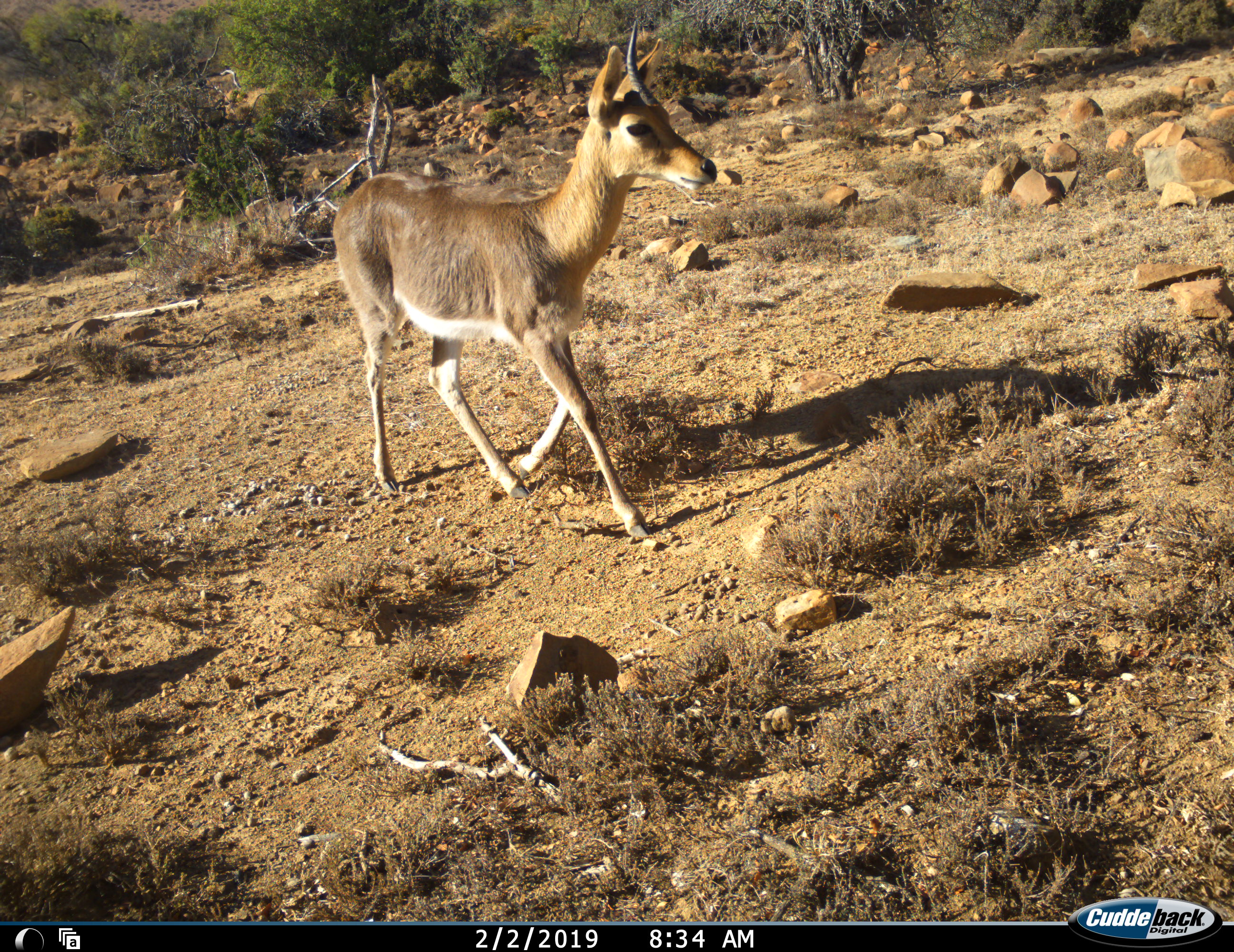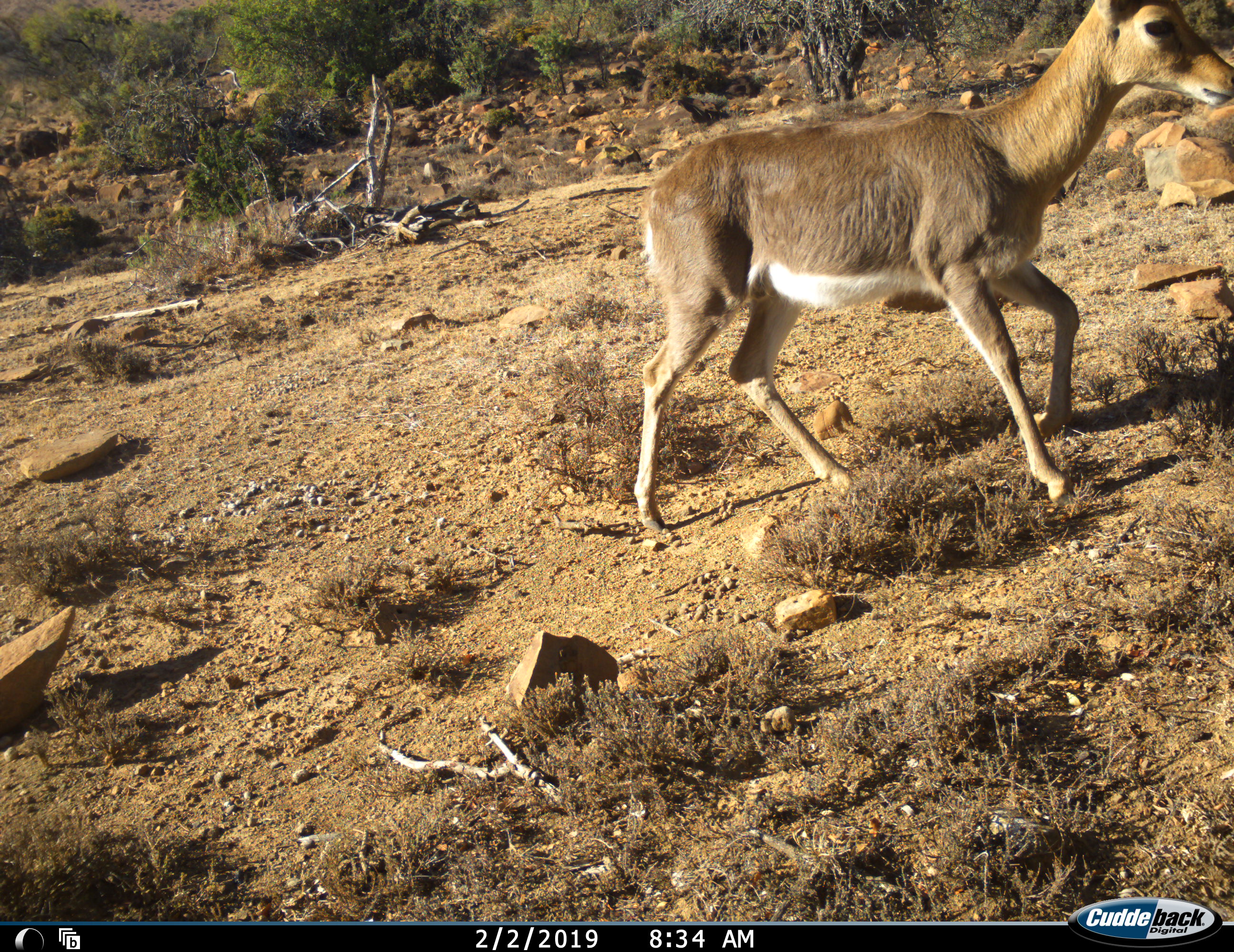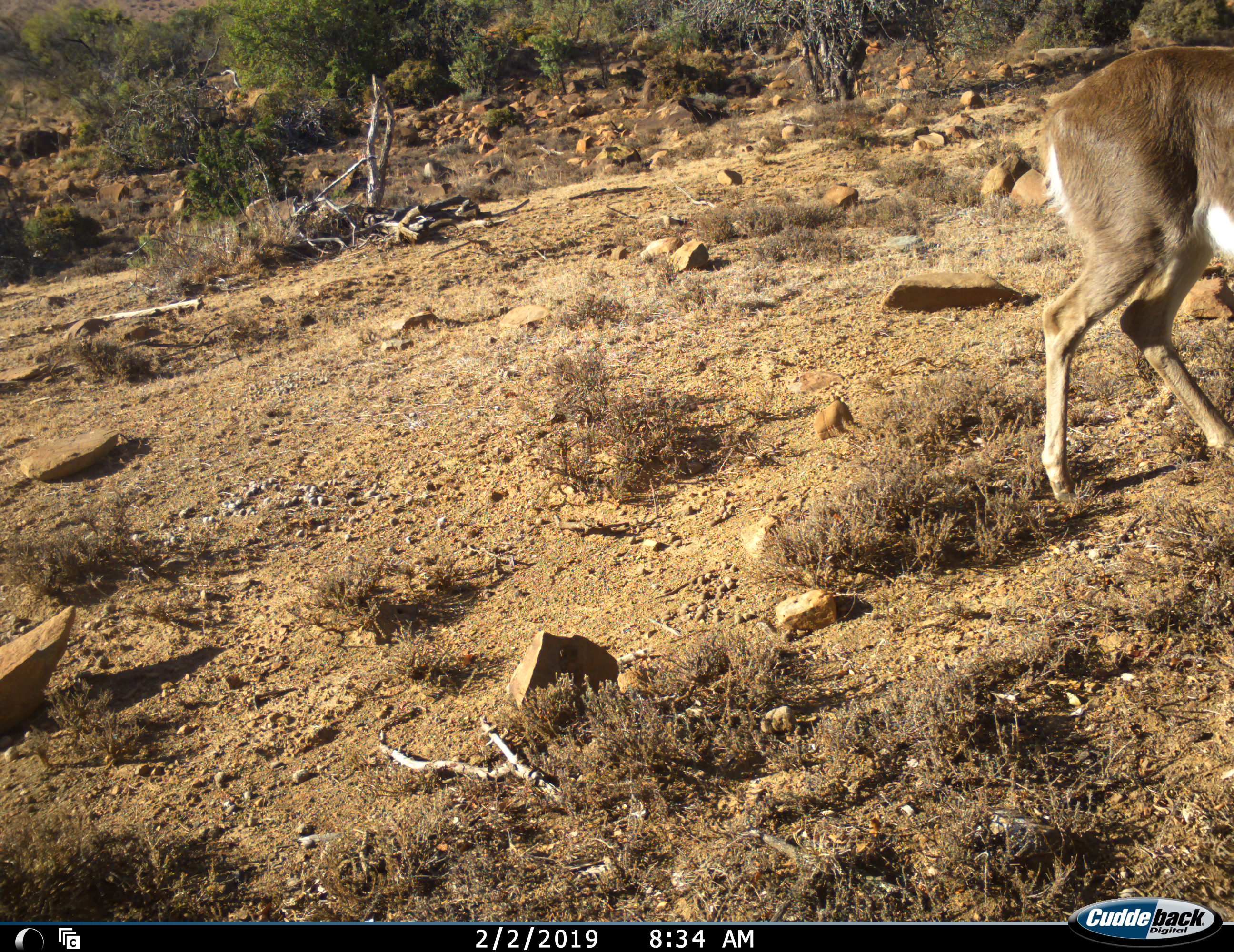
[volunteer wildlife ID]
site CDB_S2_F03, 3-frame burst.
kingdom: Animalia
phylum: Chordata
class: Mammalia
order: Artiodactyla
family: Bovidae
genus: Redunca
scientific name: Redunca fulvorufula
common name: mountain reedbuck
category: reedbuckmountain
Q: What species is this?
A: Reedbuckmountain (mountain reedbuck) (Redunca fulvorufula).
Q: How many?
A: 1.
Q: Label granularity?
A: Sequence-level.